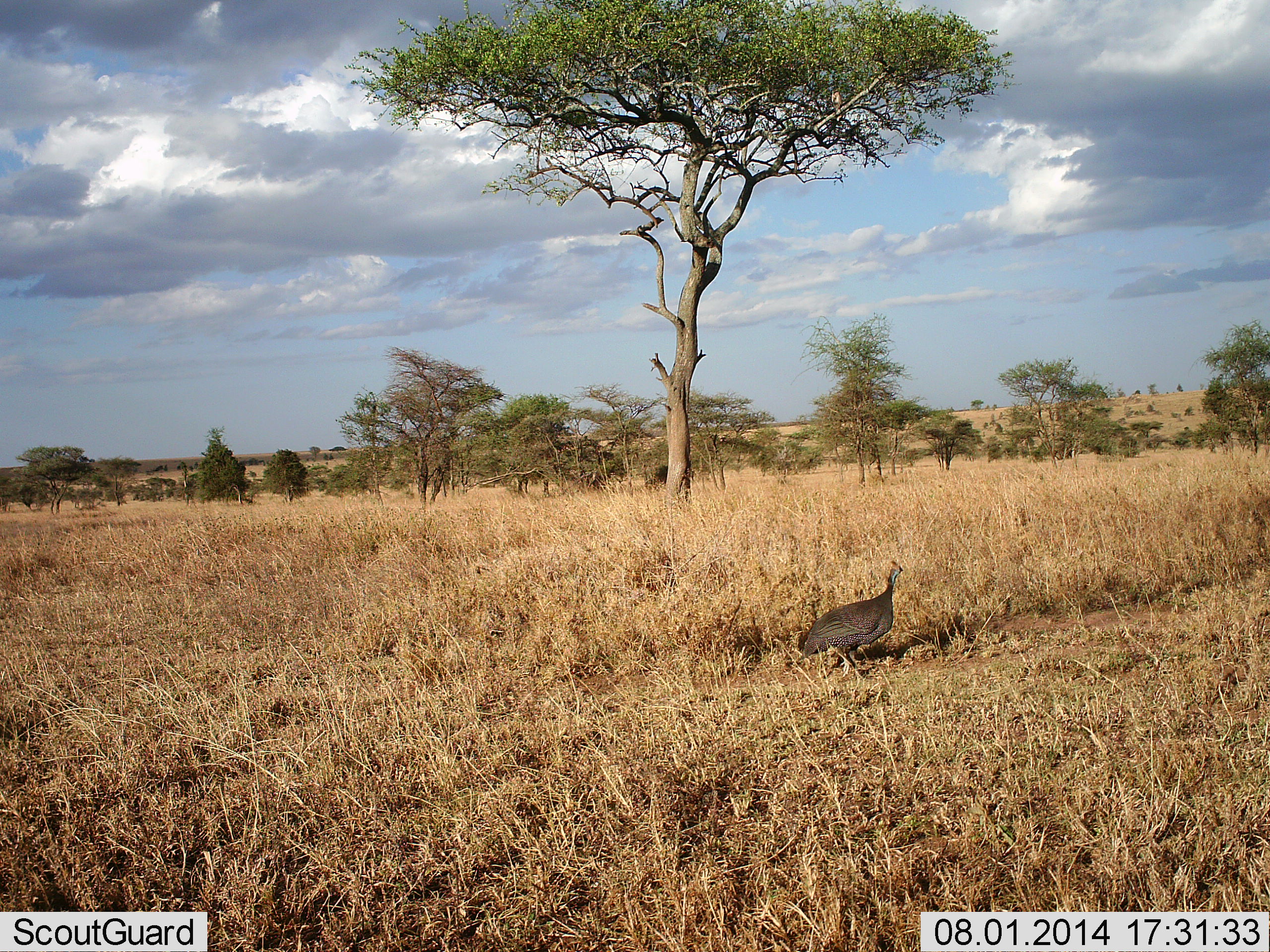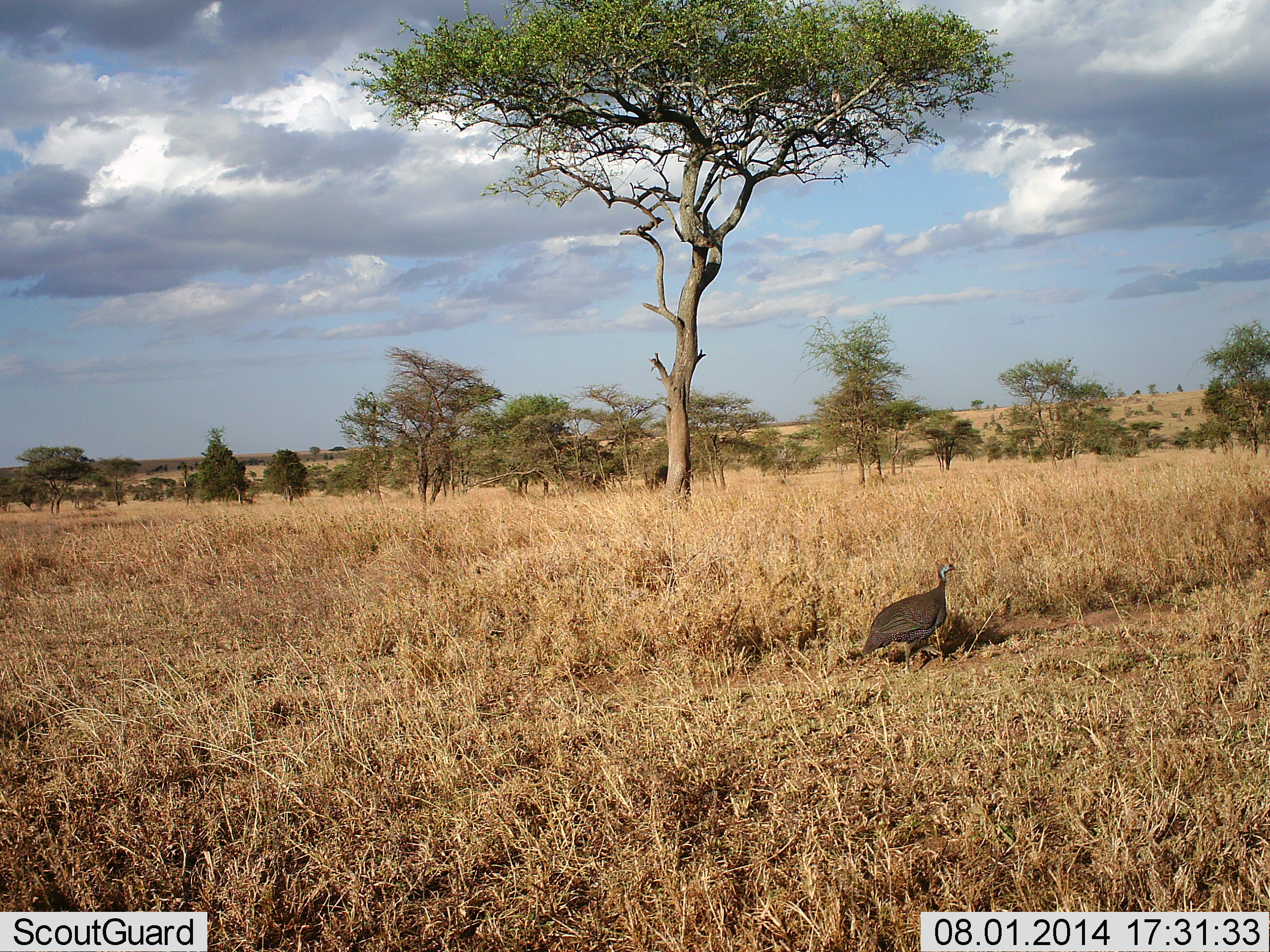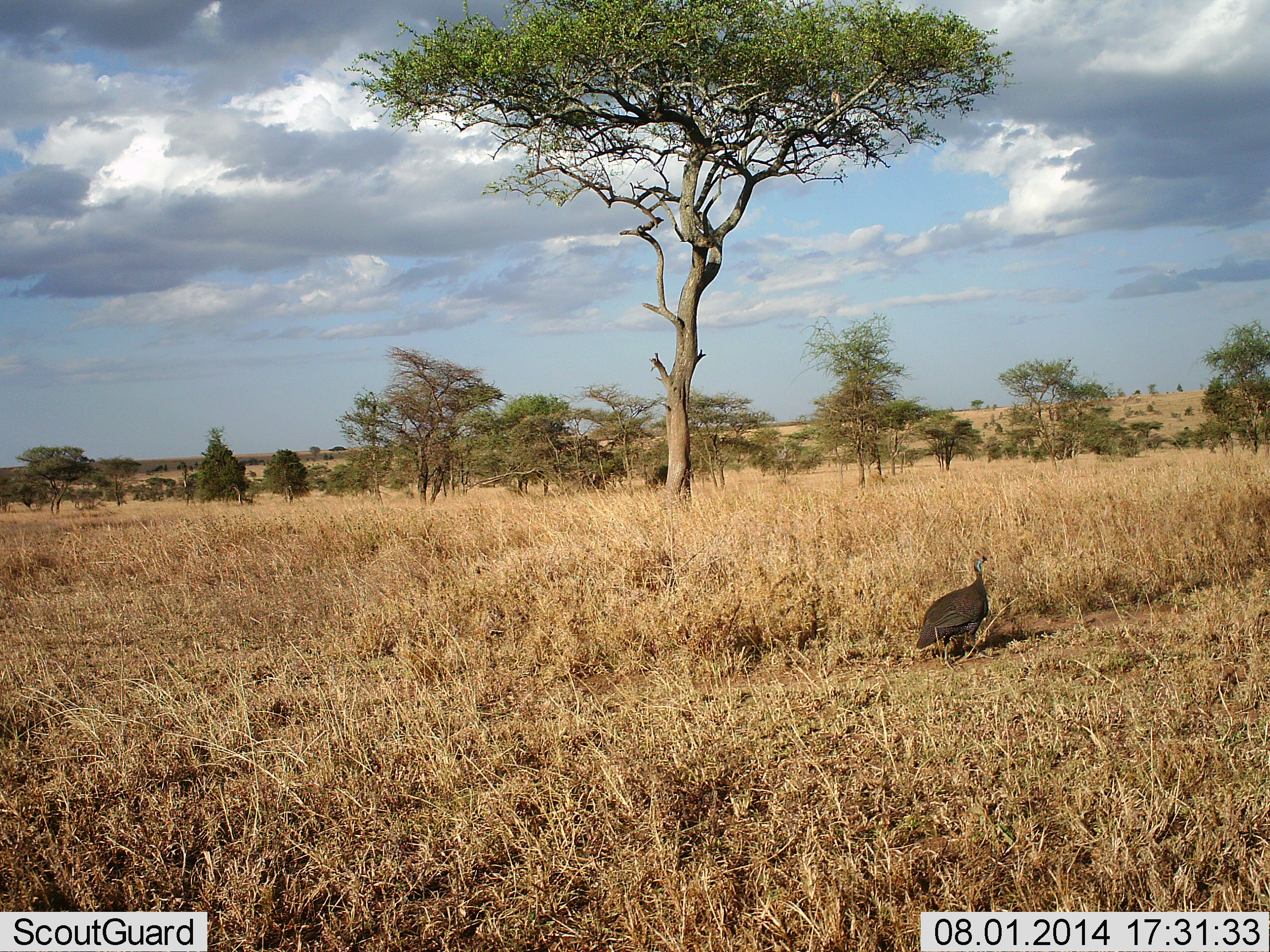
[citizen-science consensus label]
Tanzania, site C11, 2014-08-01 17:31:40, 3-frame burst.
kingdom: Animalia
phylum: Chordata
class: Aves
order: Galliformes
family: Numididae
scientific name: Numididae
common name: guinea fowl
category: guineafowl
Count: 1.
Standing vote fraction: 10%.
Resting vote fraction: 0%.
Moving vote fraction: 90%.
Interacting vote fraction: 0%.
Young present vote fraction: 0%.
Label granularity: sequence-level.